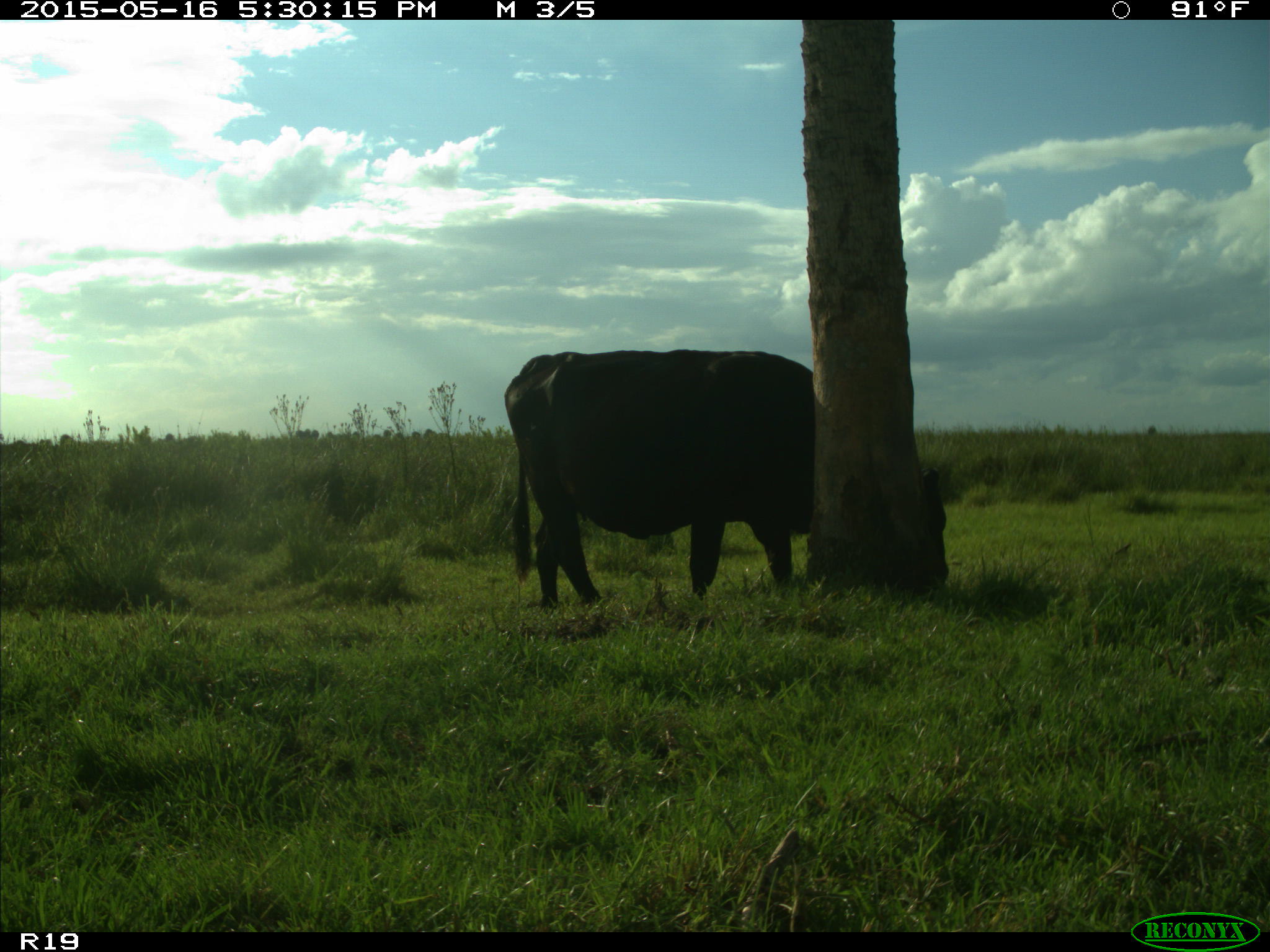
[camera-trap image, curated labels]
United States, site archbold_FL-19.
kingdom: Animalia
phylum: Chordata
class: Mammalia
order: Artiodactyla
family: Bovidae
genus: Bos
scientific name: Bos taurus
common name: domestic cow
Bos taurus (domestic cow).